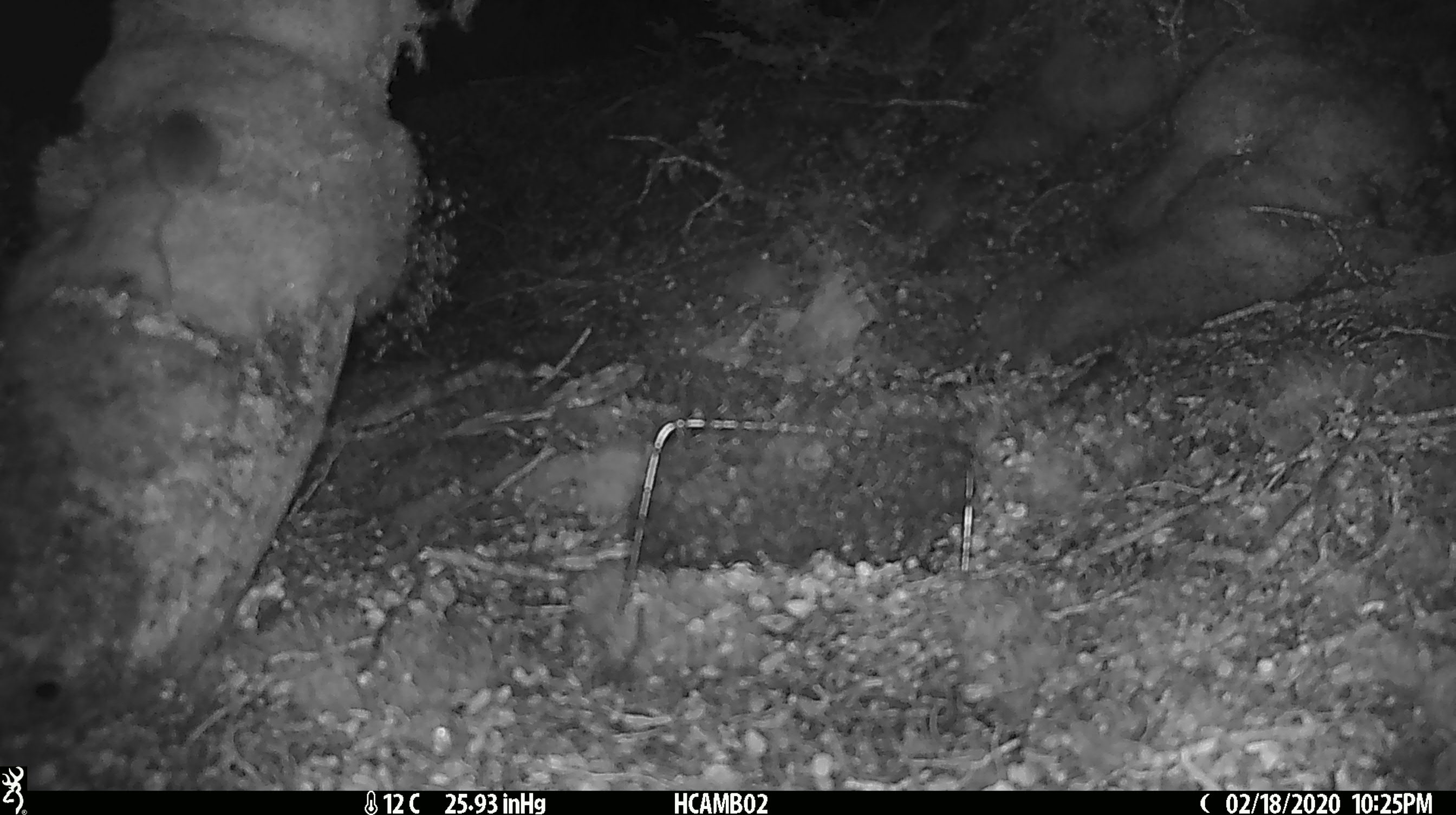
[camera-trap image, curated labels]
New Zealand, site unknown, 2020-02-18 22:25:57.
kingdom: Animalia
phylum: Chordata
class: Mammalia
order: Rodentia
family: Muridae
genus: Mus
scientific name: Mus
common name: mouse